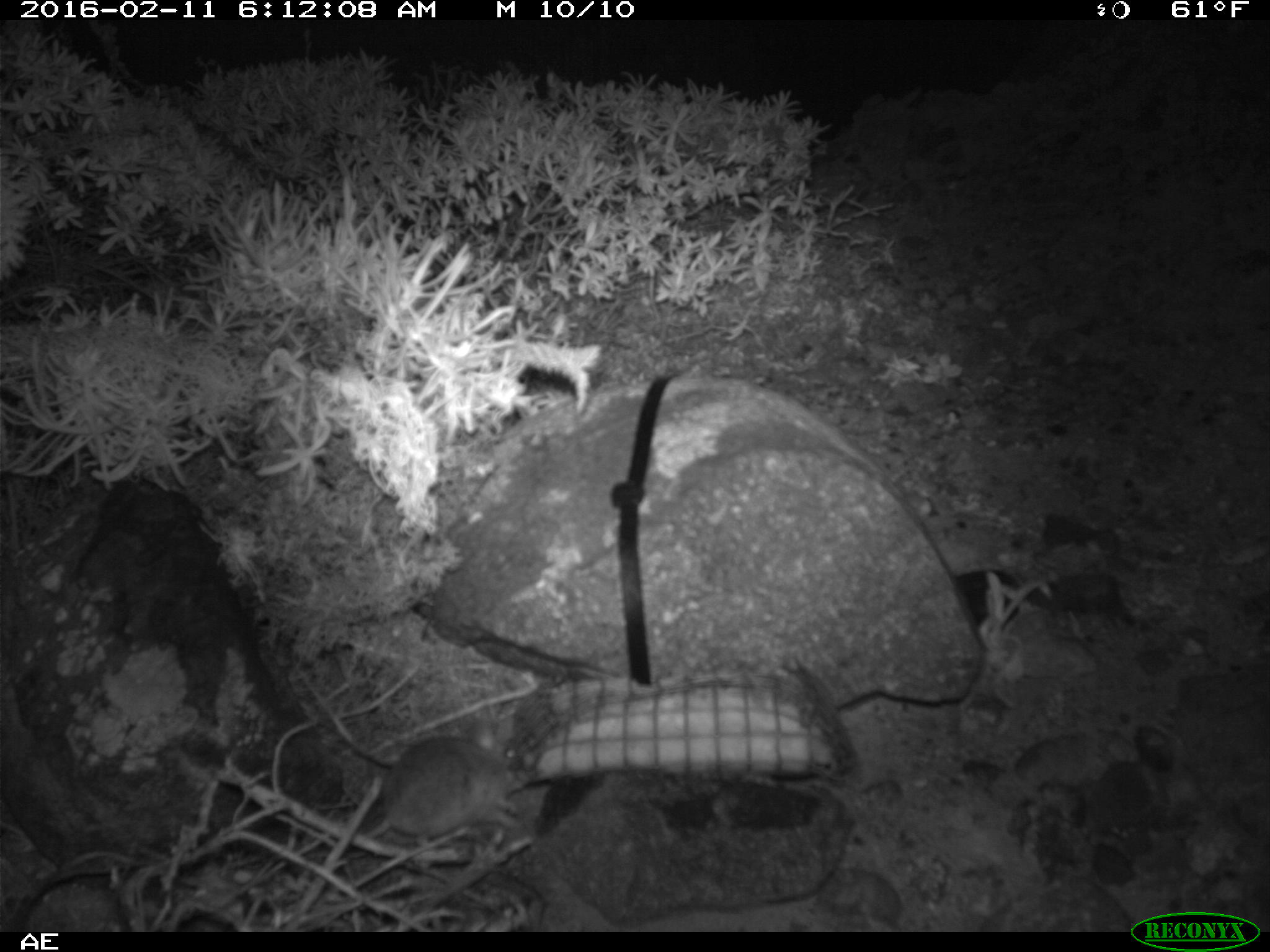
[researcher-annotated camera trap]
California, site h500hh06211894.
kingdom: Animalia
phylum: Chordata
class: Mammalia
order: Rodentia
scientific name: Rodentia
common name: rodent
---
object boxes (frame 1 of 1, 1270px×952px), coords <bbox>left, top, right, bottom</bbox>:
rodent: <bbox>365, 721, 521, 839</bbox>